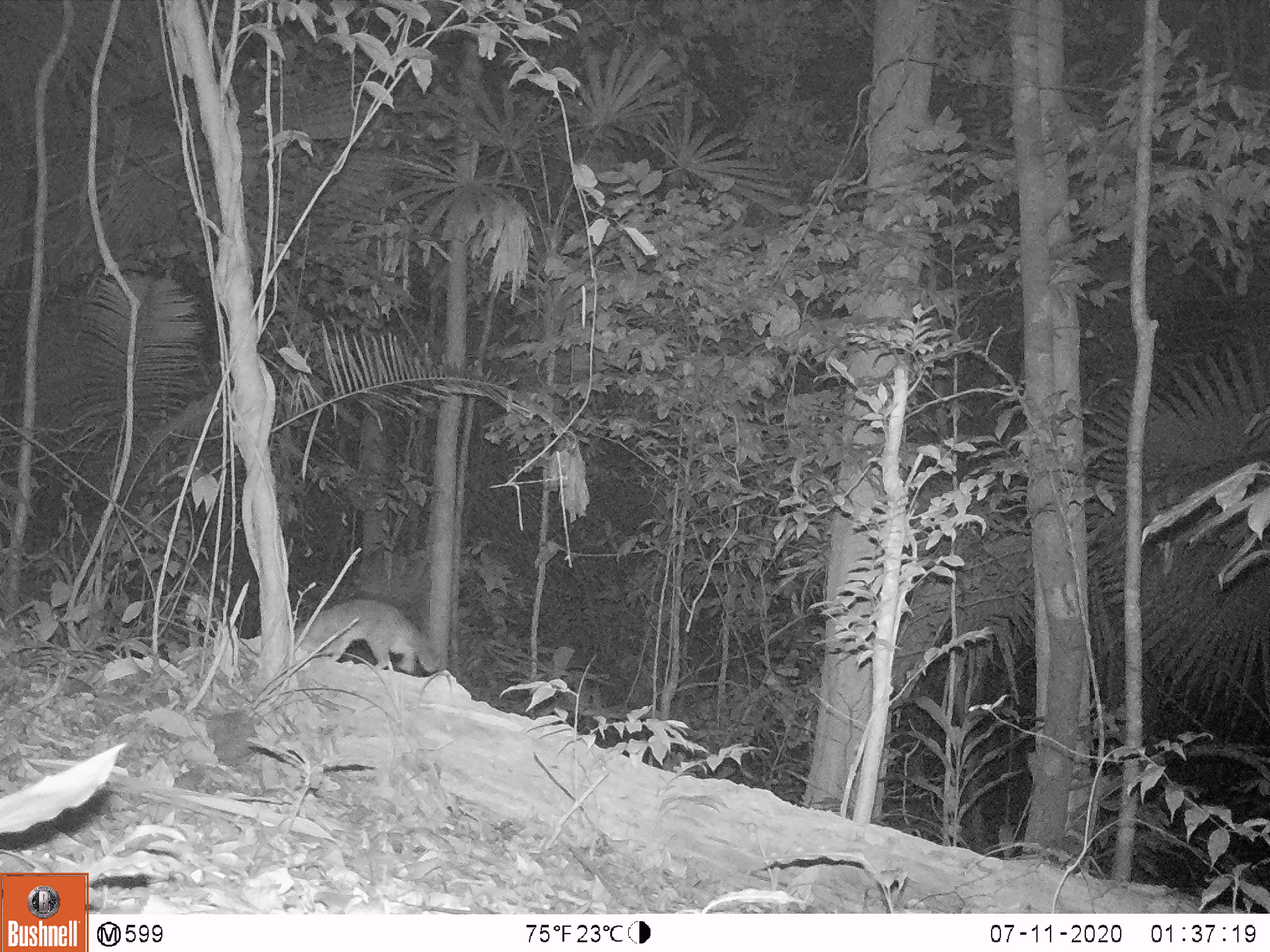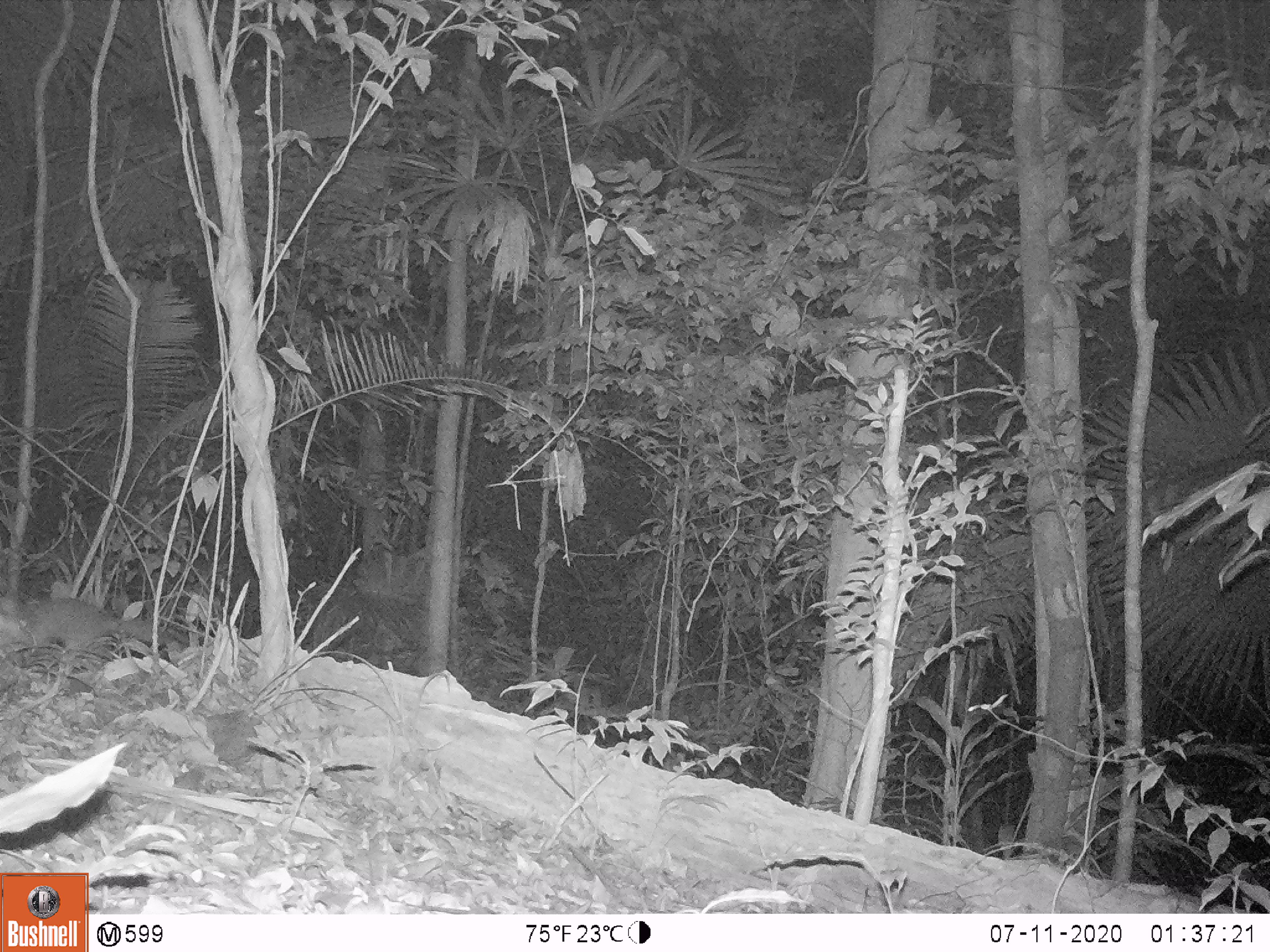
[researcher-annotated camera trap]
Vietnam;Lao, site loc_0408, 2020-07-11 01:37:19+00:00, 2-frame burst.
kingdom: Animalia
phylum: Chordata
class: Mammalia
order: Carnivora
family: Mustelidae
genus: Melogale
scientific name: Melogale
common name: ferret badger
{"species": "ferret badger (Melogale)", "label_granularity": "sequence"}